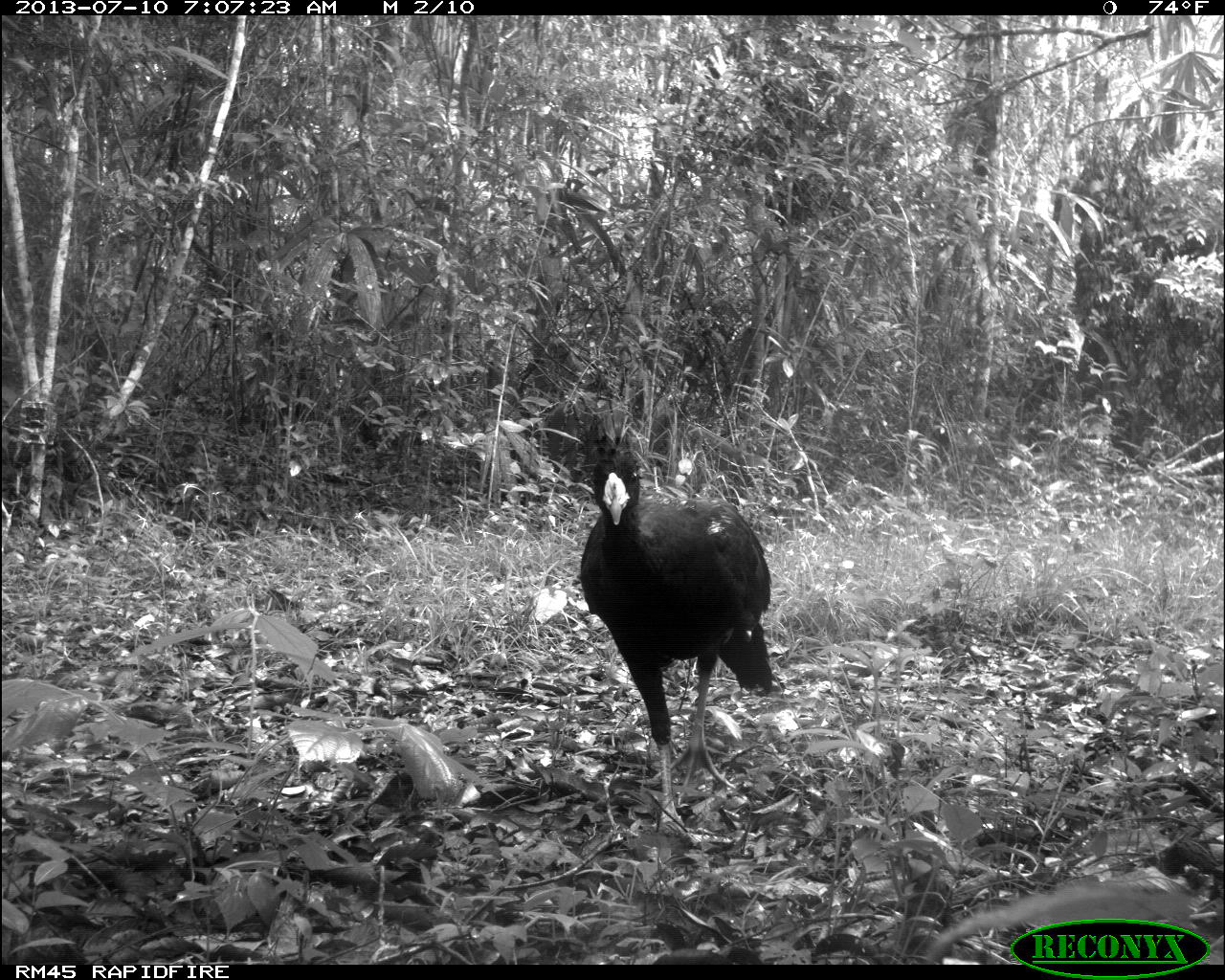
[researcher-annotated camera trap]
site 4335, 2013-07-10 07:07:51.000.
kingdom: Animalia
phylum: Chordata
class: Aves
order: Galliformes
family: Cracidae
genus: Crax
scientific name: Crax rubra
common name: great curassow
Crax rubra (great curassow), count 1, sex male.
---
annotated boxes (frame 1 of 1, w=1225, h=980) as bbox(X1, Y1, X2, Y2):
crax rubra: bbox(581, 436, 781, 832)